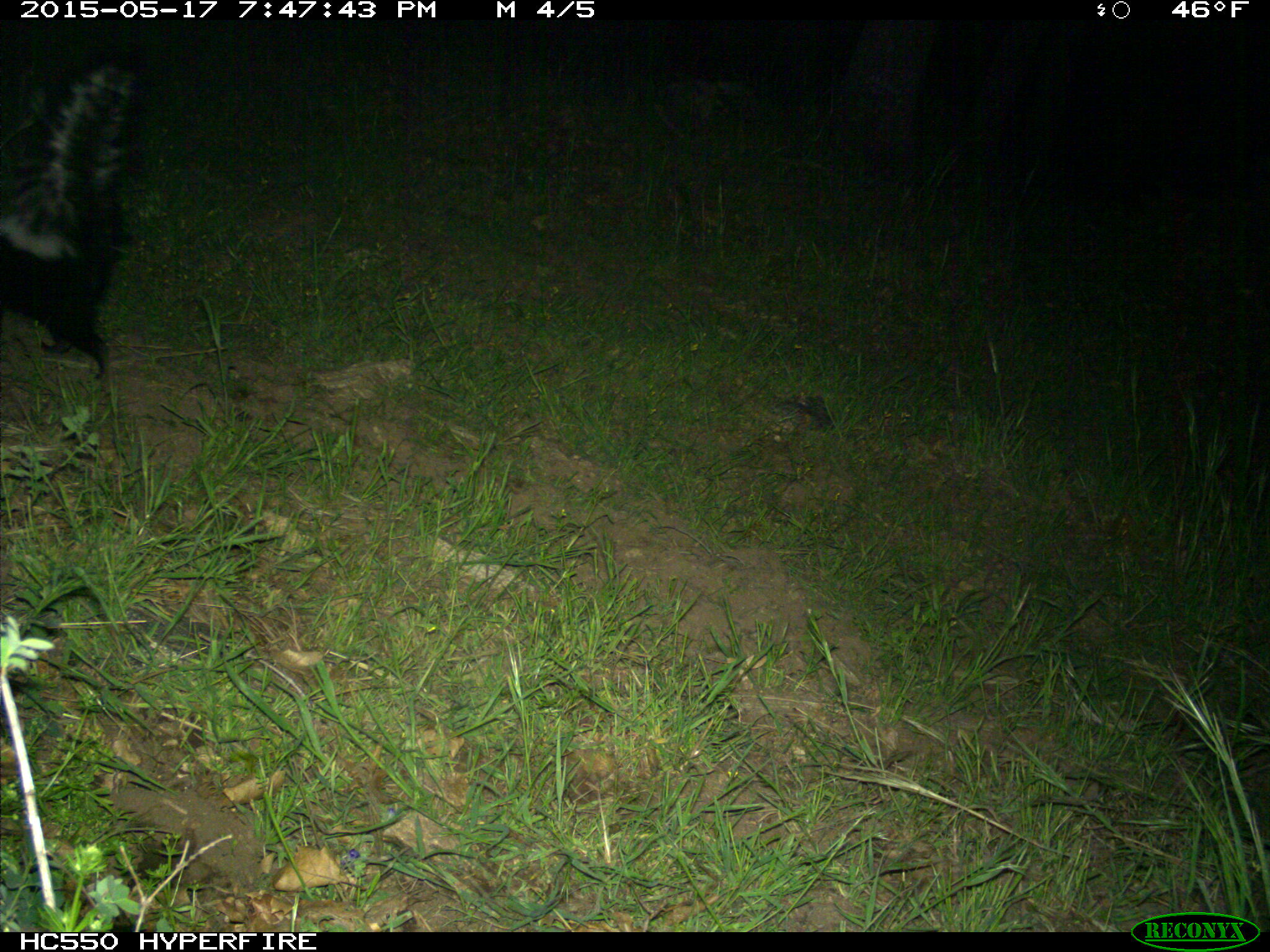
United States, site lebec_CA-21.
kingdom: Animalia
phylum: Chordata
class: Mammalia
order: Carnivora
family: Mephitidae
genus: Mephitis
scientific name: Mephitis mephitis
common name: striped skunk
Mephitis mephitis (striped skunk).